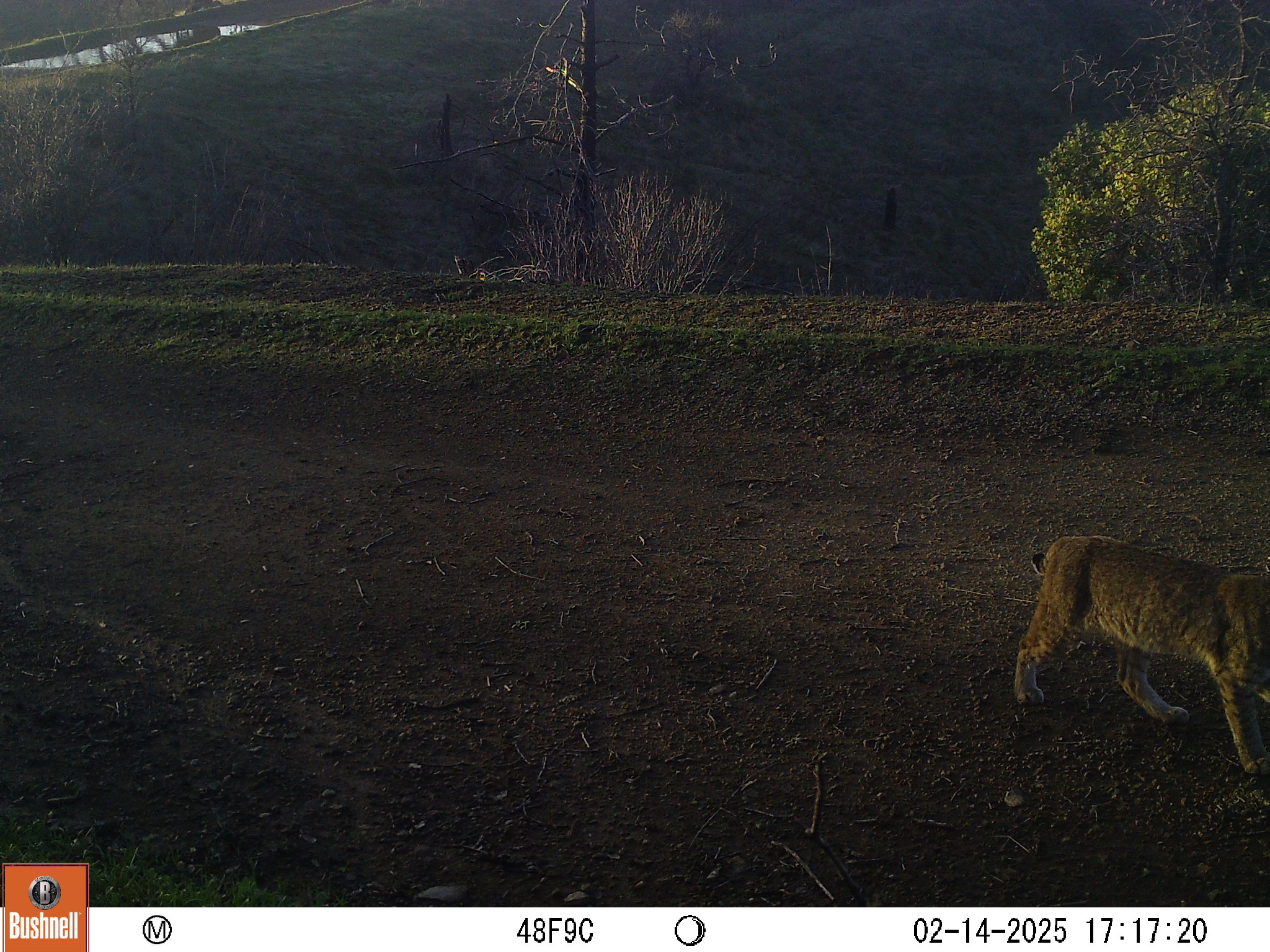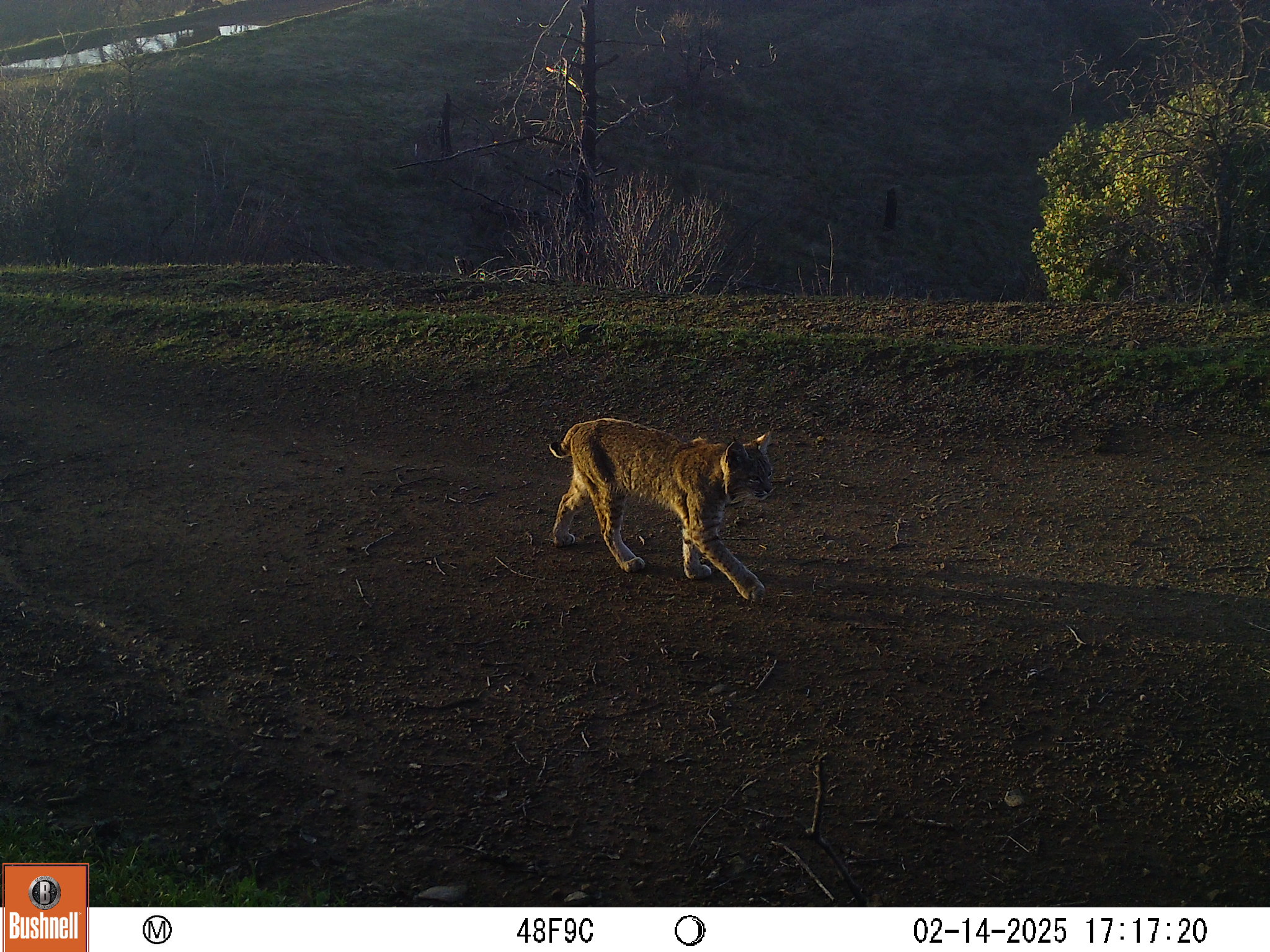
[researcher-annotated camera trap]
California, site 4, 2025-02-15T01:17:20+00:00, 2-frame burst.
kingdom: Animalia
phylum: Chordata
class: Mammalia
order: Carnivora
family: Felidae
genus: Lynx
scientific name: Lynx rufus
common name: bobcat